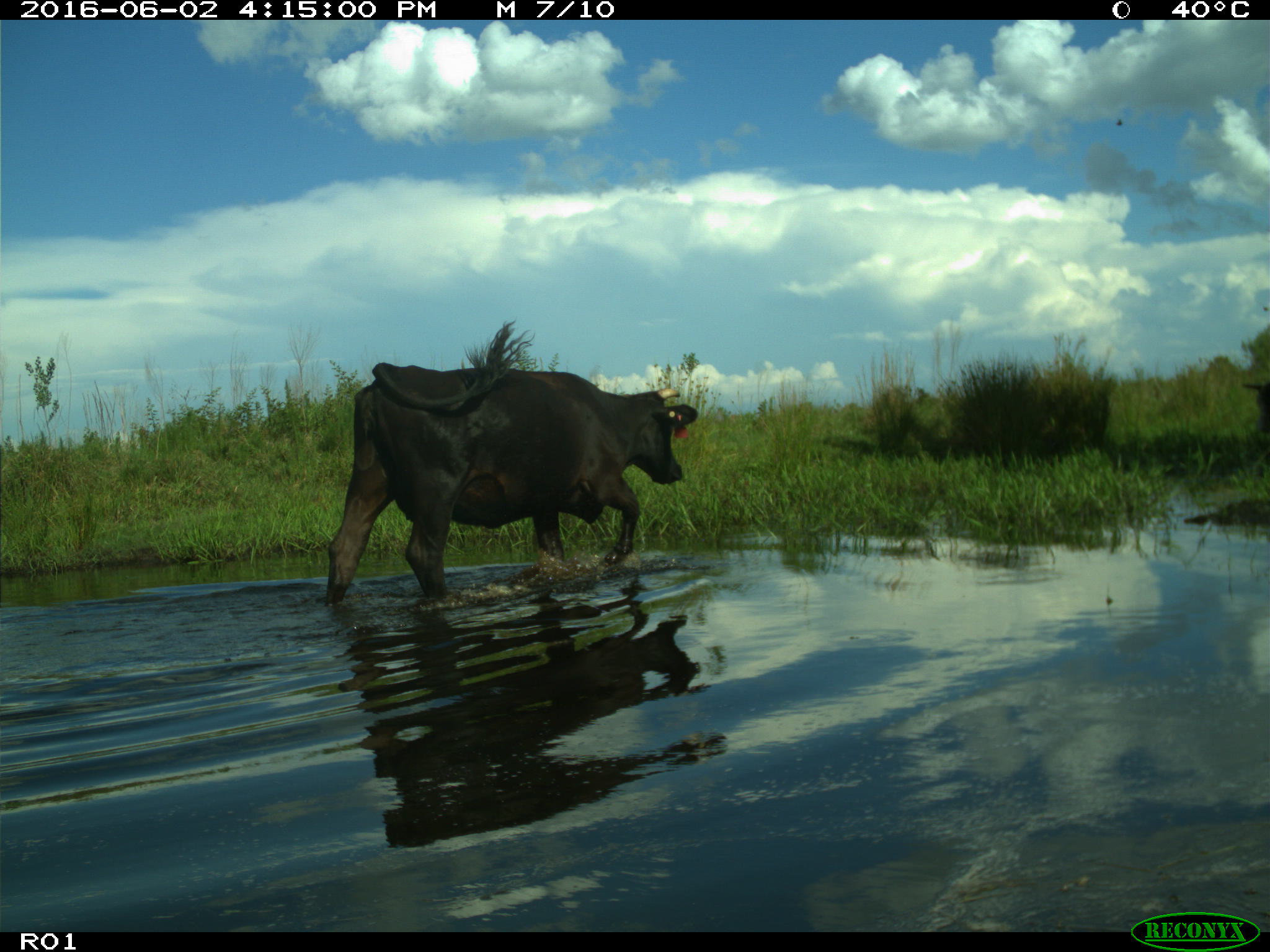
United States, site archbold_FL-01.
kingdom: Animalia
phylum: Chordata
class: Mammalia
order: Artiodactyla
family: Bovidae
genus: Bos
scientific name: Bos taurus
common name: domestic cow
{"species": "Bos taurus (domestic cow)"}